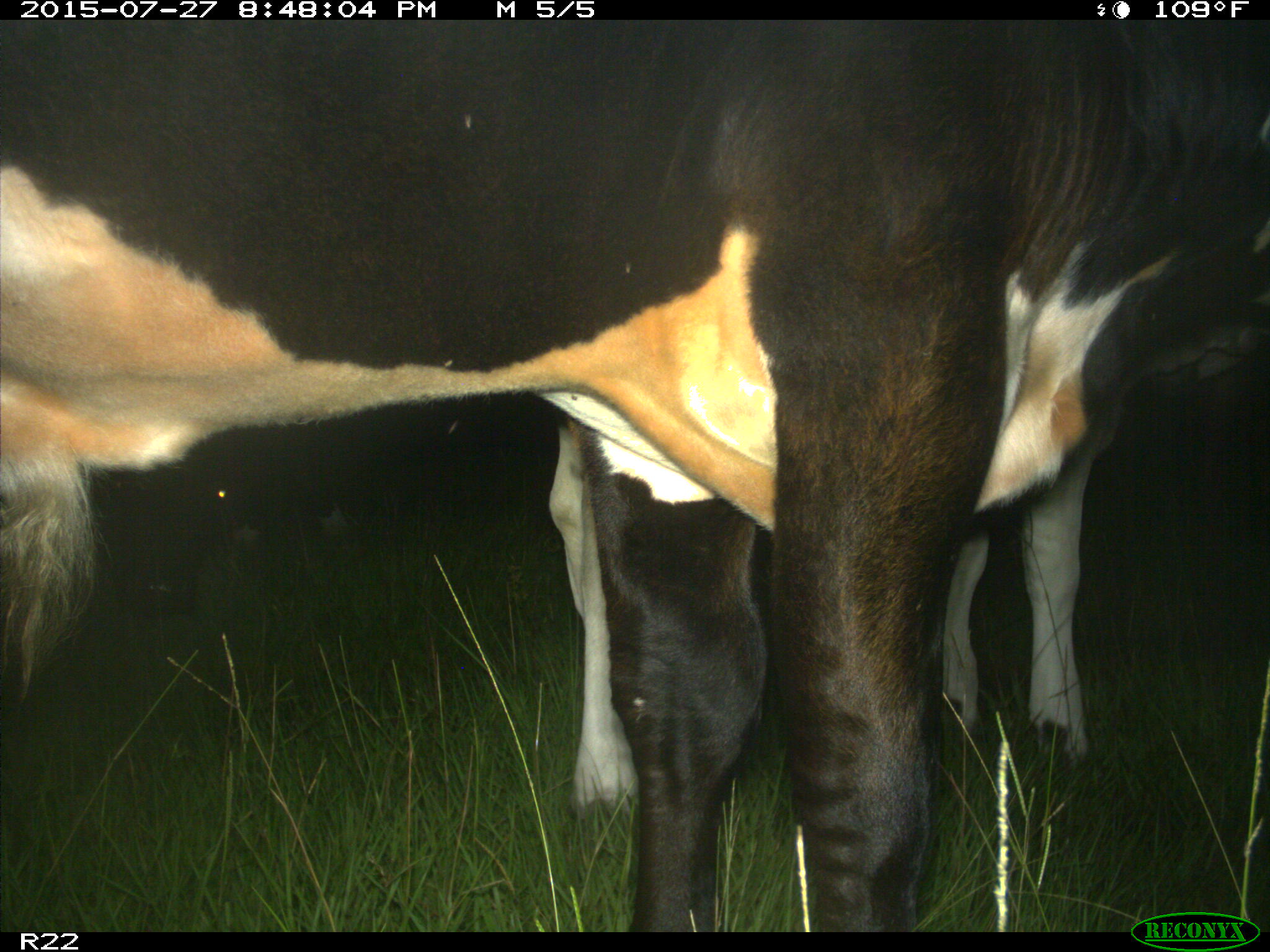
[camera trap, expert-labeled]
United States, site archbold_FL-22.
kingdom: Animalia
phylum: Chordata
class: Mammalia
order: Artiodactyla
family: Bovidae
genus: Bos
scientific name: Bos taurus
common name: domestic cow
Bos taurus (domestic cow).